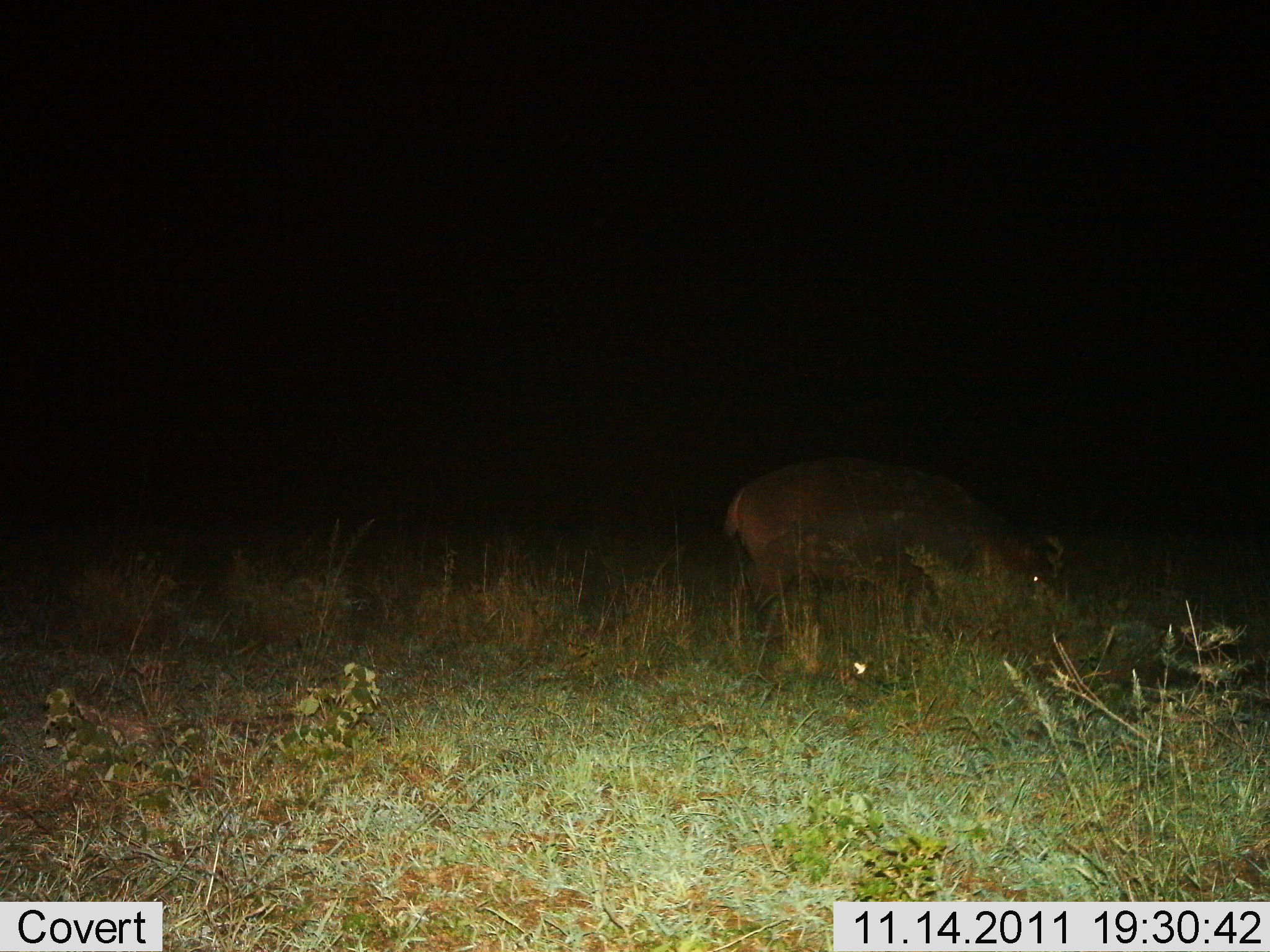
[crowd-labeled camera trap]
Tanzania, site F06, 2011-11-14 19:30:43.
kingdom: Animalia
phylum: Chordata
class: Mammalia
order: Artiodactyla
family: Hippopotamidae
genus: Hippopotamus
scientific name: Hippopotamus amphibius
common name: hippopotamus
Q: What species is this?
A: Hippopotamus (Hippopotamus amphibius).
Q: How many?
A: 1.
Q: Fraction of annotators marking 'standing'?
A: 44%.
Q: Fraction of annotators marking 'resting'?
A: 0%.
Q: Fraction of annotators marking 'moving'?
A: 22%.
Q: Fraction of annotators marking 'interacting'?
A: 0%.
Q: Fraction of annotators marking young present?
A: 11%.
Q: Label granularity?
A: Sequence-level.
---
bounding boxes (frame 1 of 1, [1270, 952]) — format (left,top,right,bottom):
animal: (721,456,1070,681)